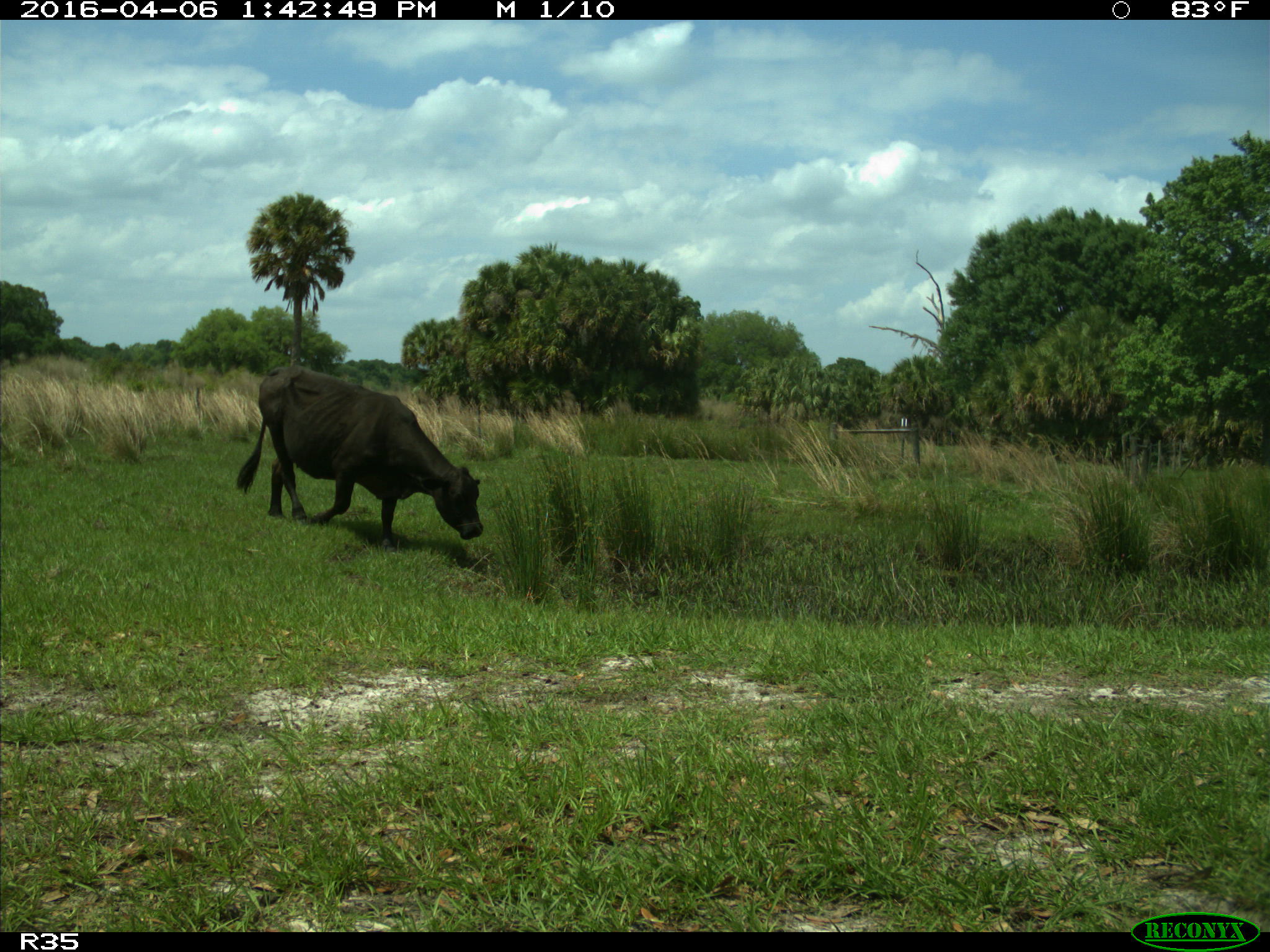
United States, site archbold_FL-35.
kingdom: Animalia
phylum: Chordata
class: Mammalia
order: Artiodactyla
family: Bovidae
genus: Bos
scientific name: Bos taurus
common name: domestic cow